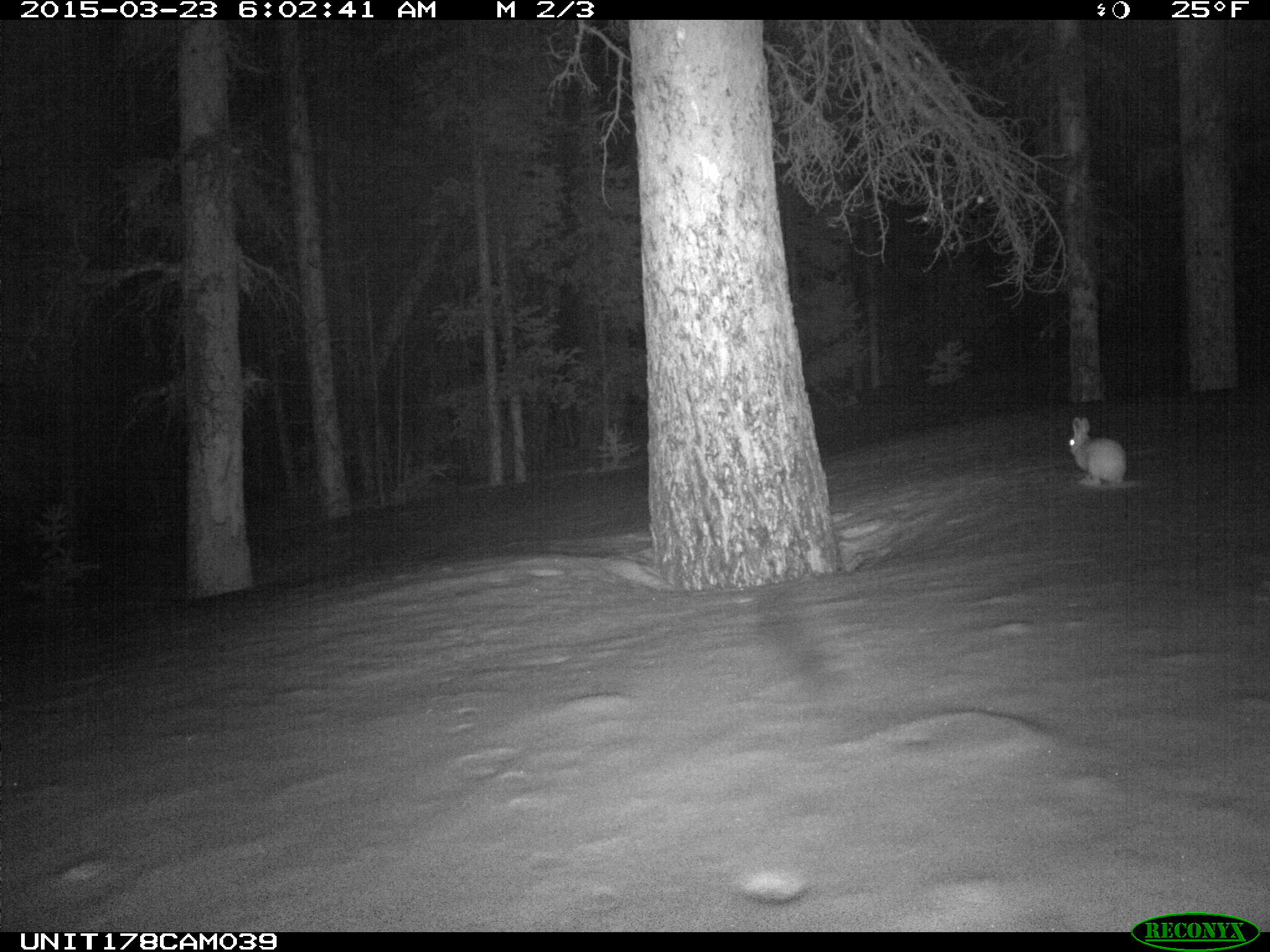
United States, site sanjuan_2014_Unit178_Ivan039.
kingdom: Animalia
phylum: Chordata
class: Mammalia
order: Lagomorpha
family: Leporidae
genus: Lepus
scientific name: Lepus americanus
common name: snowshoe hare